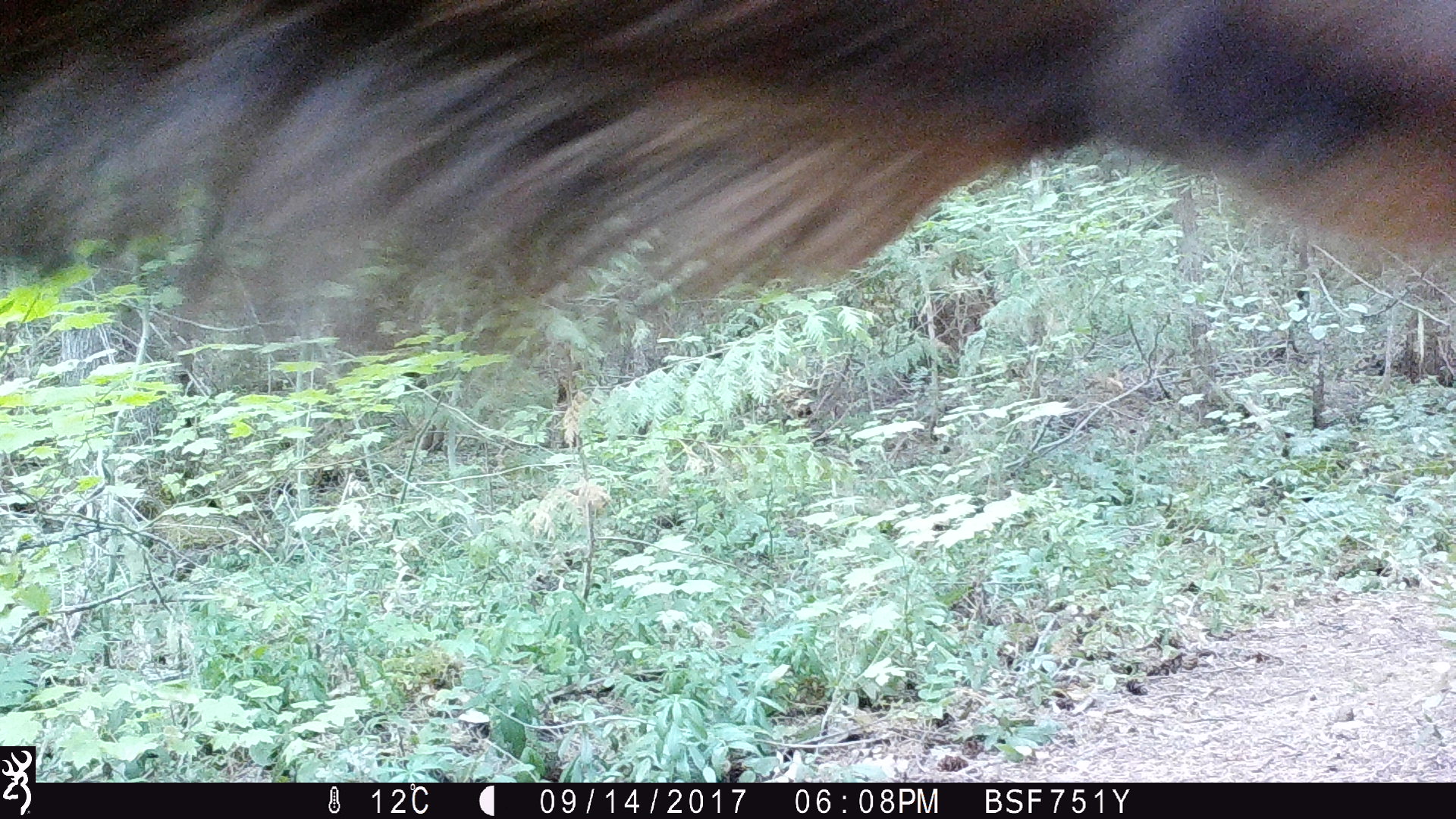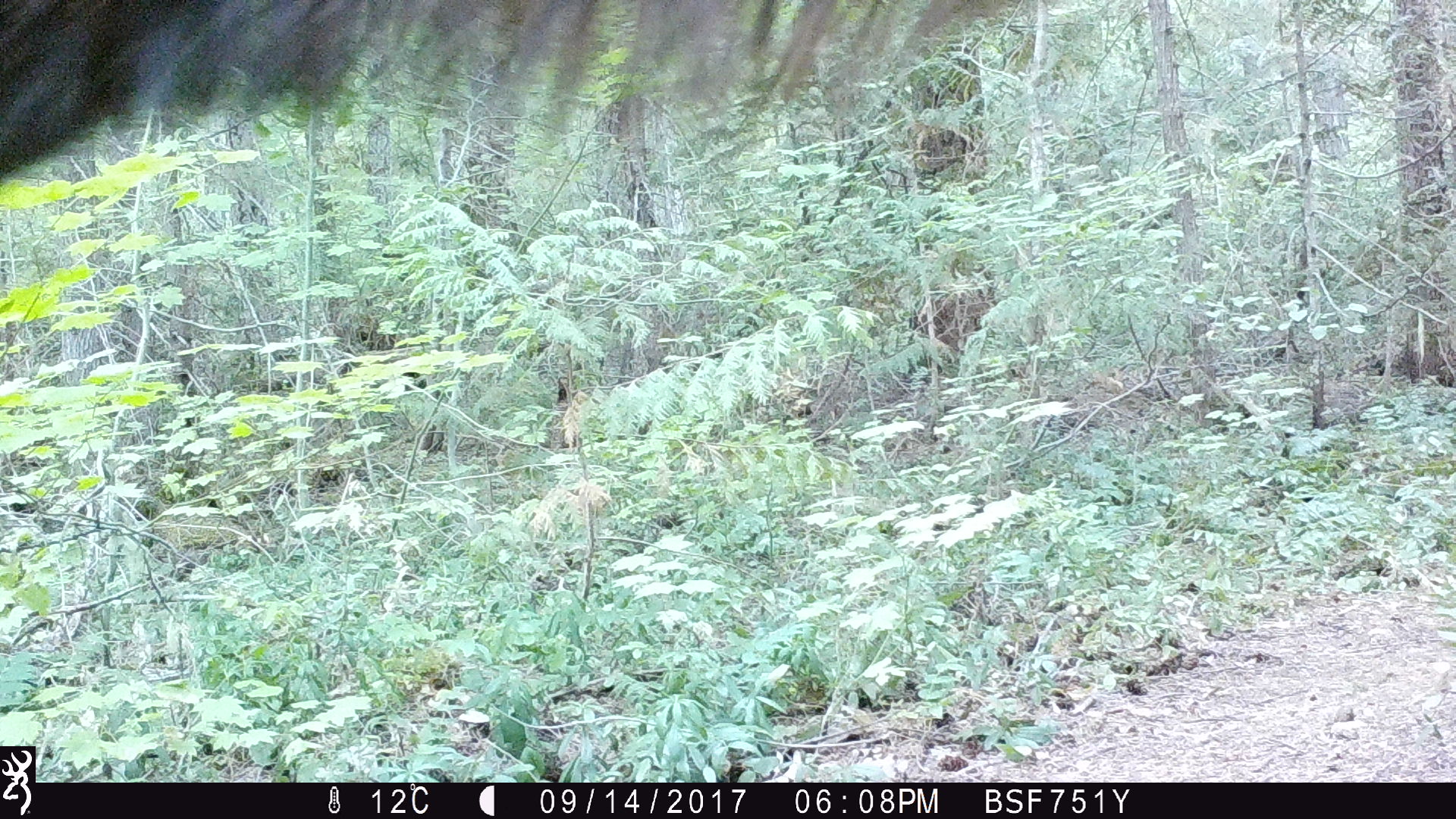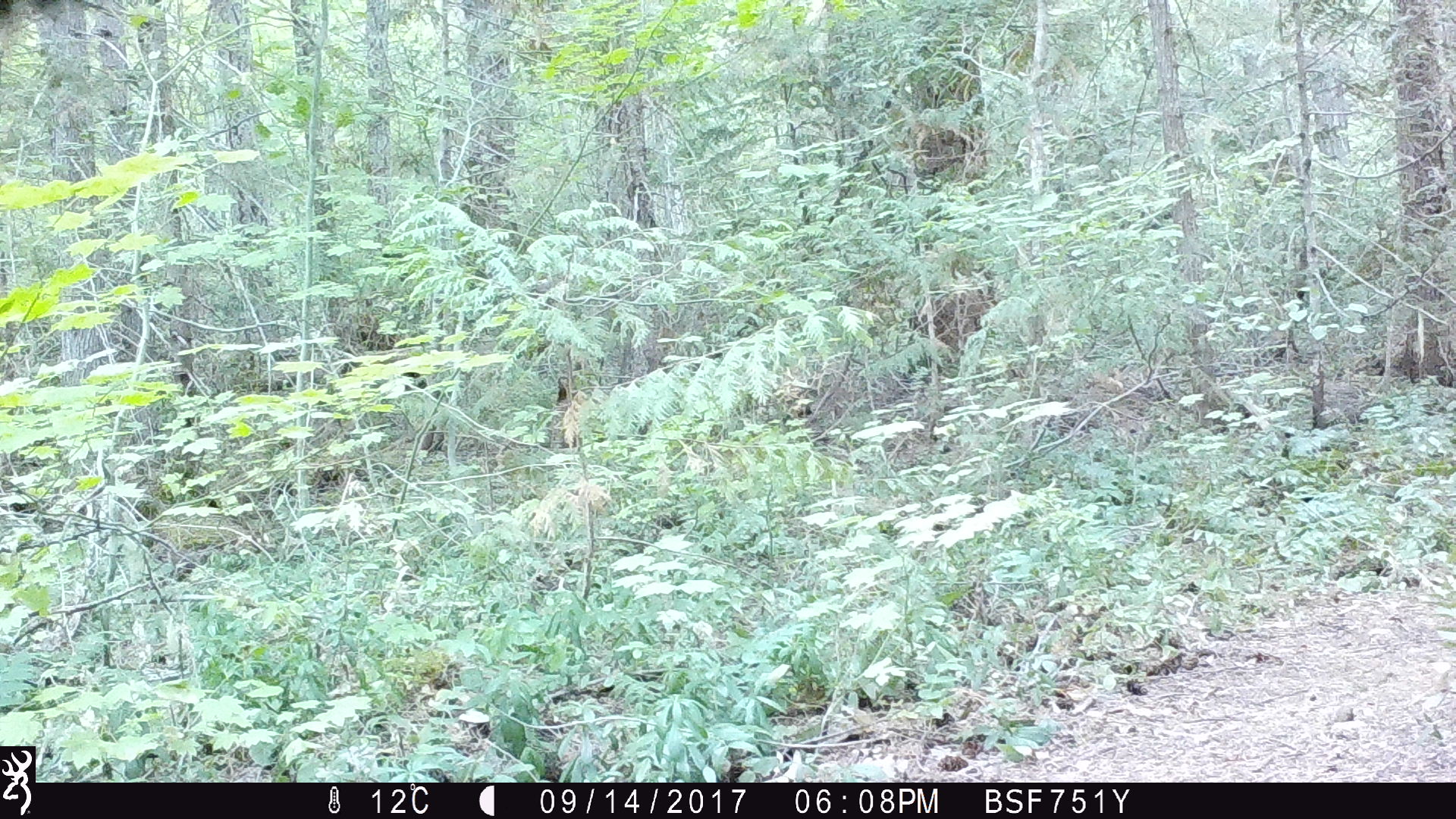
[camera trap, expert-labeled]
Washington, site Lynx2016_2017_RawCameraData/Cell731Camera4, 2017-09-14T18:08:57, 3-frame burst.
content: unidentified animal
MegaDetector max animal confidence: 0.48